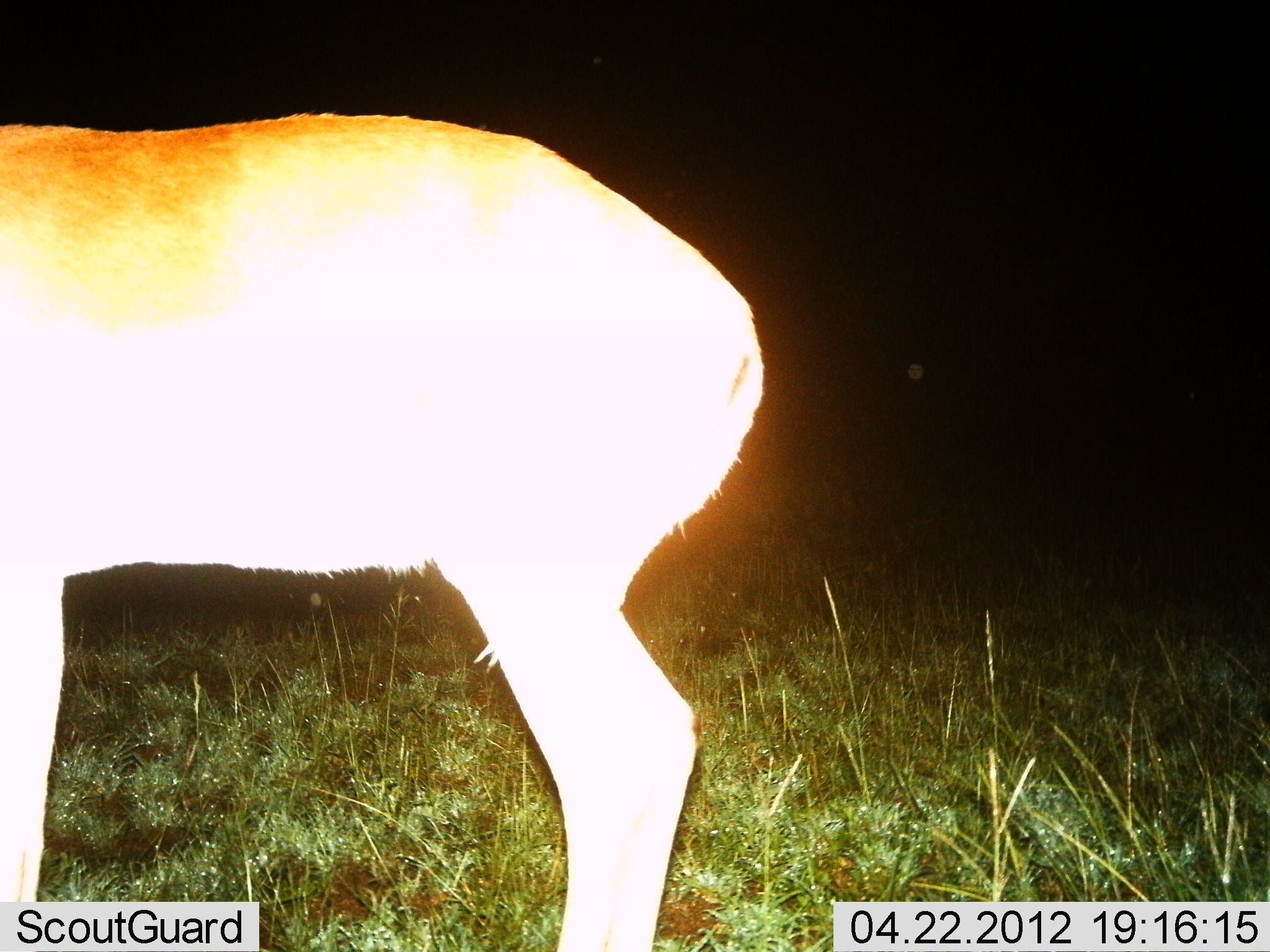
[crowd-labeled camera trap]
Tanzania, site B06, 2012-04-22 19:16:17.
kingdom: Animalia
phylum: Chordata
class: Mammalia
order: Artiodactyla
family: Bovidae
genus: Redunca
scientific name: Redunca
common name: reedbuck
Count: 1.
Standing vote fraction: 100%.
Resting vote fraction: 0%.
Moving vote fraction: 0%.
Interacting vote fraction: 0%.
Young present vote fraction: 0%.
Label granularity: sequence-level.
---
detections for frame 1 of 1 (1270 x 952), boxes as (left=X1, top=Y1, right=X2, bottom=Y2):
animal: (left=0, top=109, right=769, bottom=950)